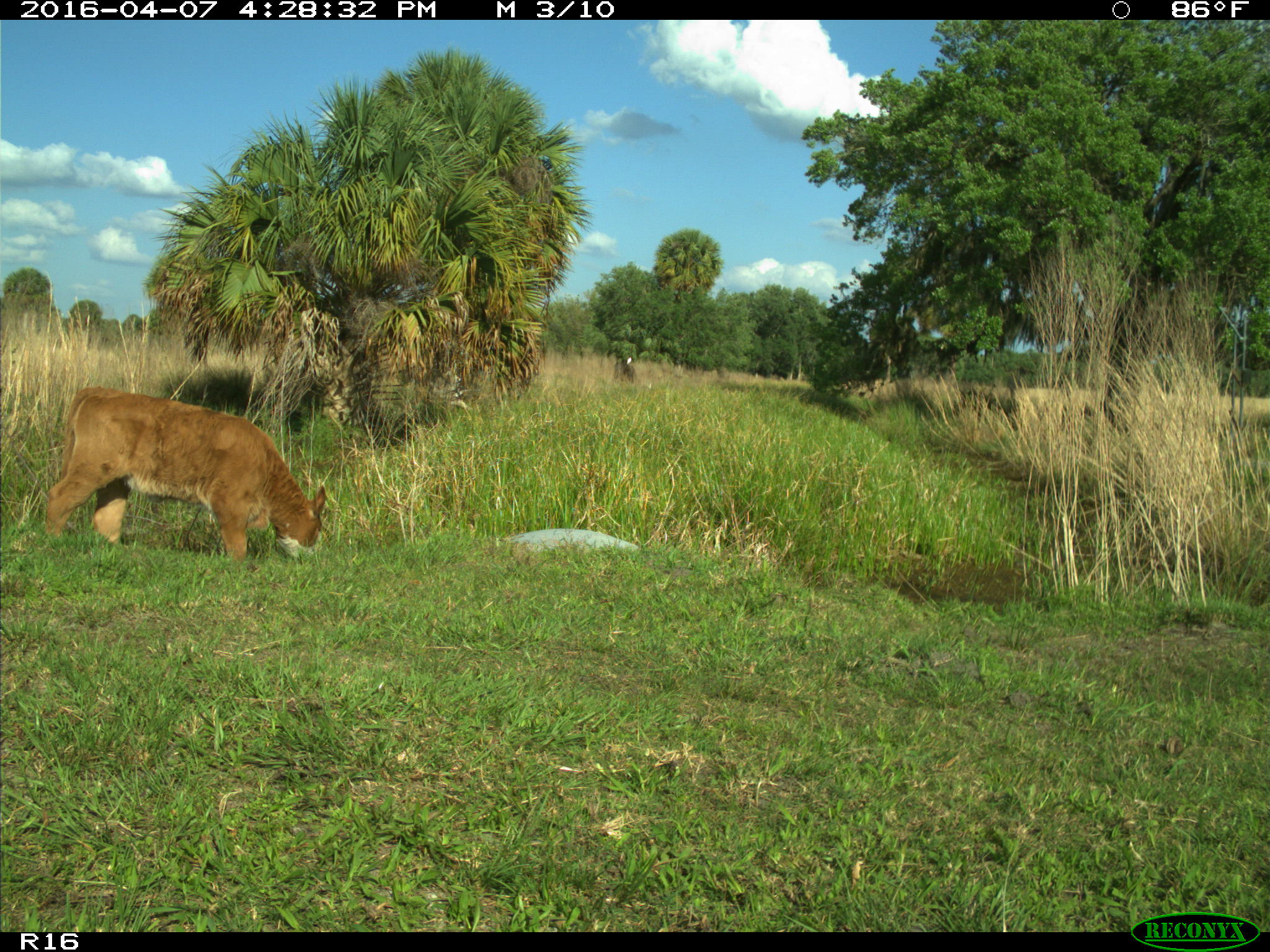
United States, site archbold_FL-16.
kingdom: Animalia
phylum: Chordata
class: Mammalia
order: Artiodactyla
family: Bovidae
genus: Bos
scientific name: Bos taurus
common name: domestic cow